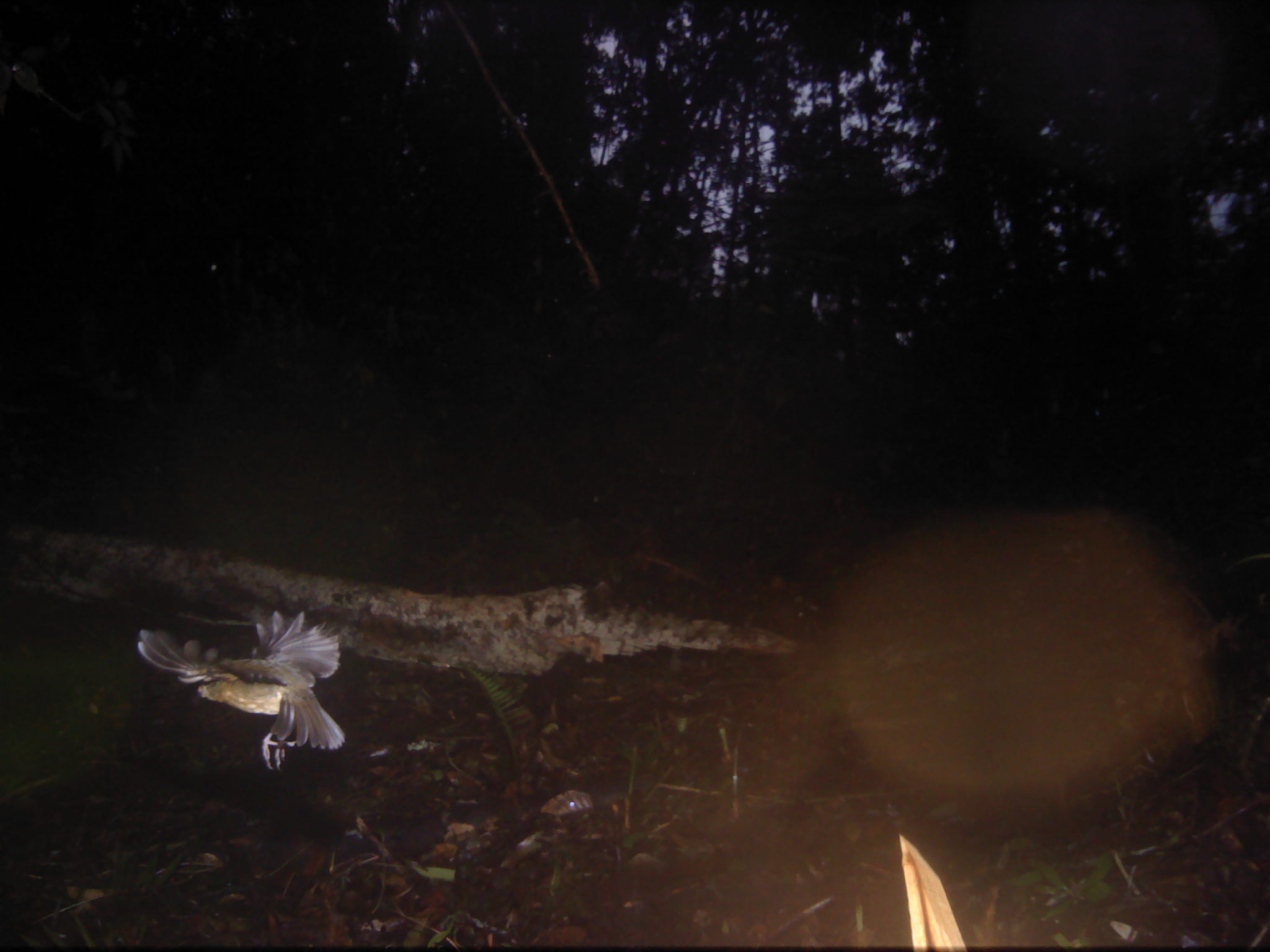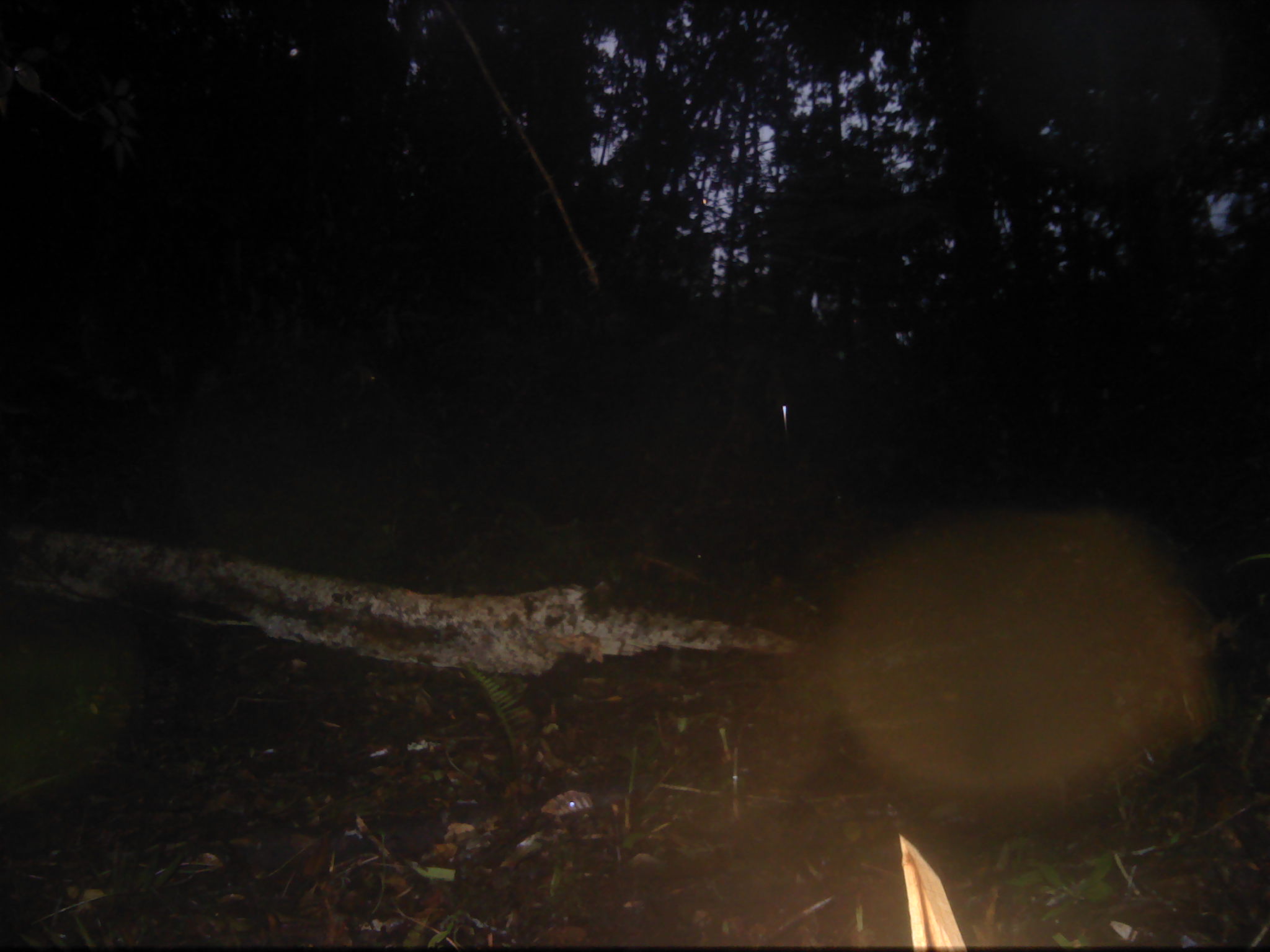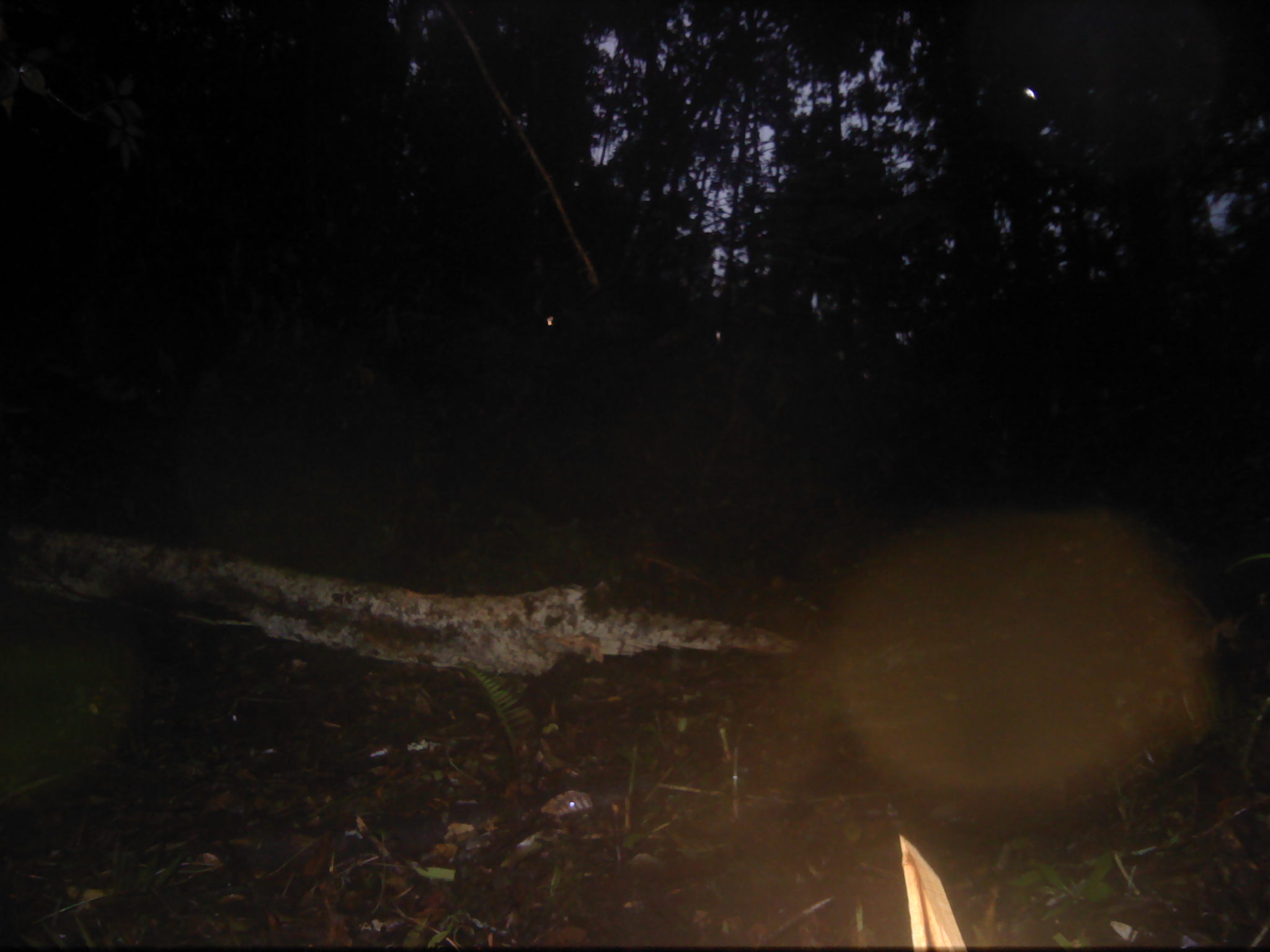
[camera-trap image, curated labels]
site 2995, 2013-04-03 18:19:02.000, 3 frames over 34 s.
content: unidentified animal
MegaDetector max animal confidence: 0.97